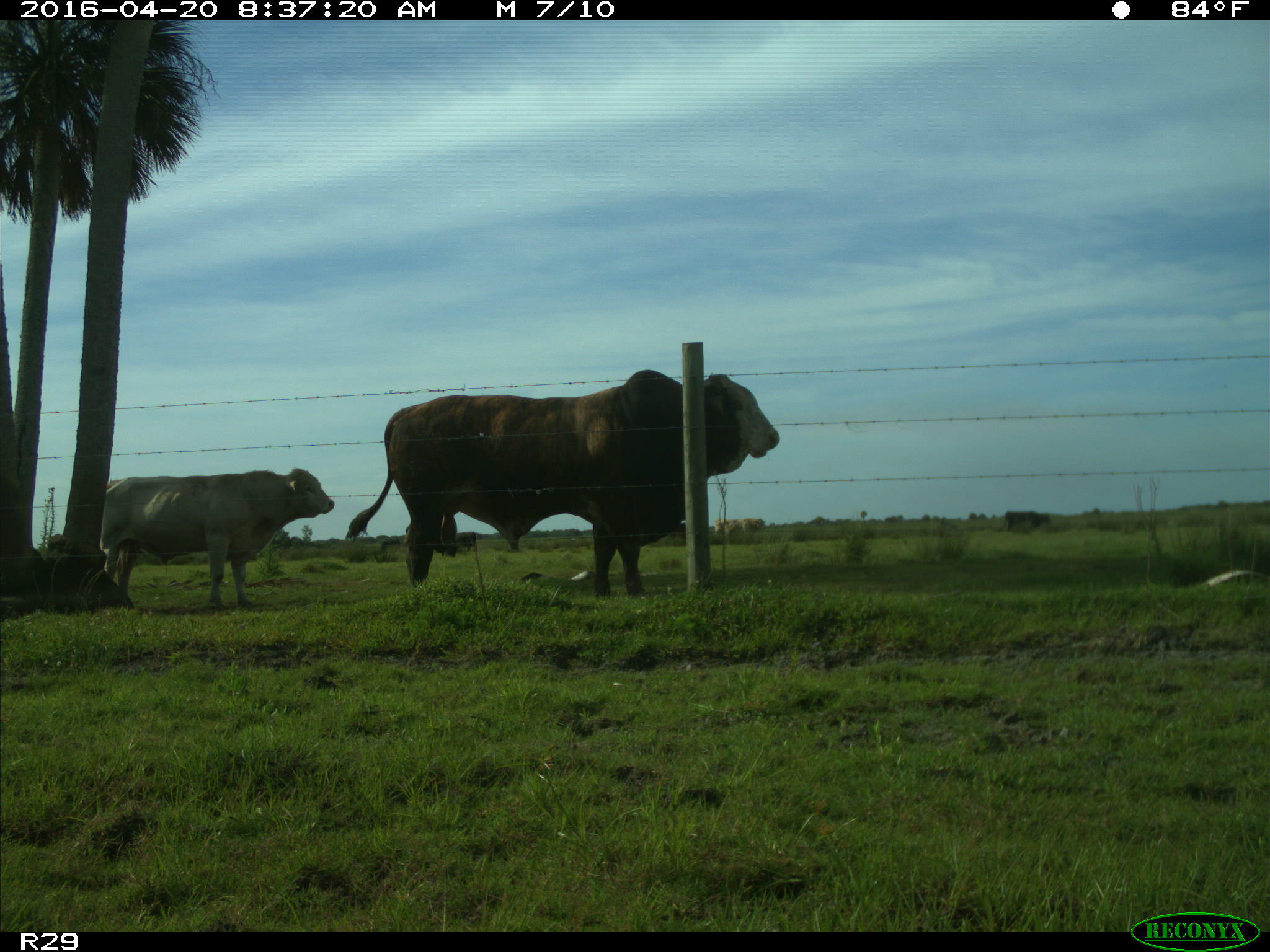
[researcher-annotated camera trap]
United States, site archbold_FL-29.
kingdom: Animalia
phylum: Chordata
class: Mammalia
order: Artiodactyla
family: Bovidae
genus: Bos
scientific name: Bos taurus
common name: domestic cow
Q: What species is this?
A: Bos taurus (domestic cow).